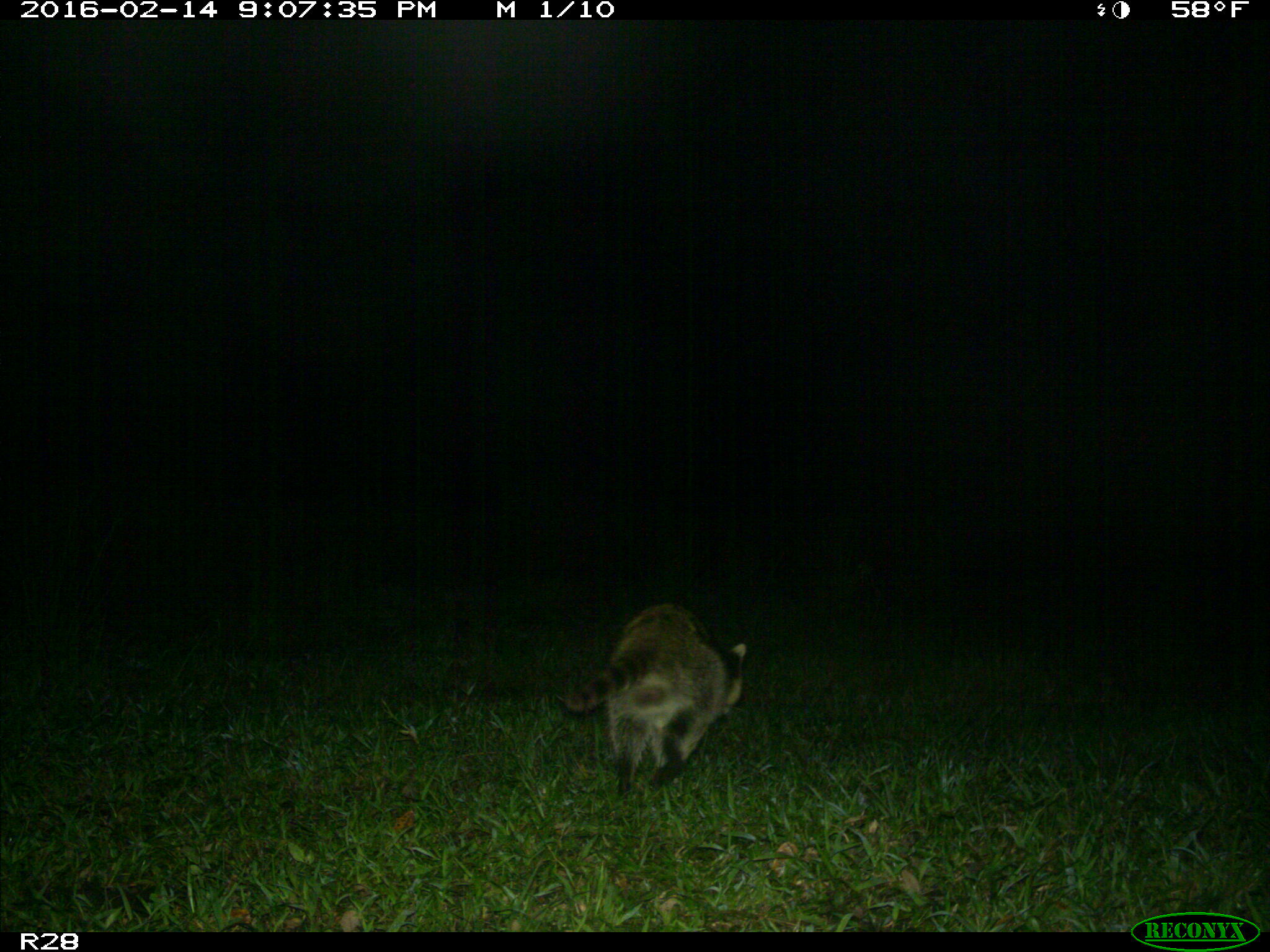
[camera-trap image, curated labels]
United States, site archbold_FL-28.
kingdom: Animalia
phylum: Chordata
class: Mammalia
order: Carnivora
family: Procyonidae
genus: Procyon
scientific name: Procyon lotor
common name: common raccoon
Procyon lotor (common raccoon).